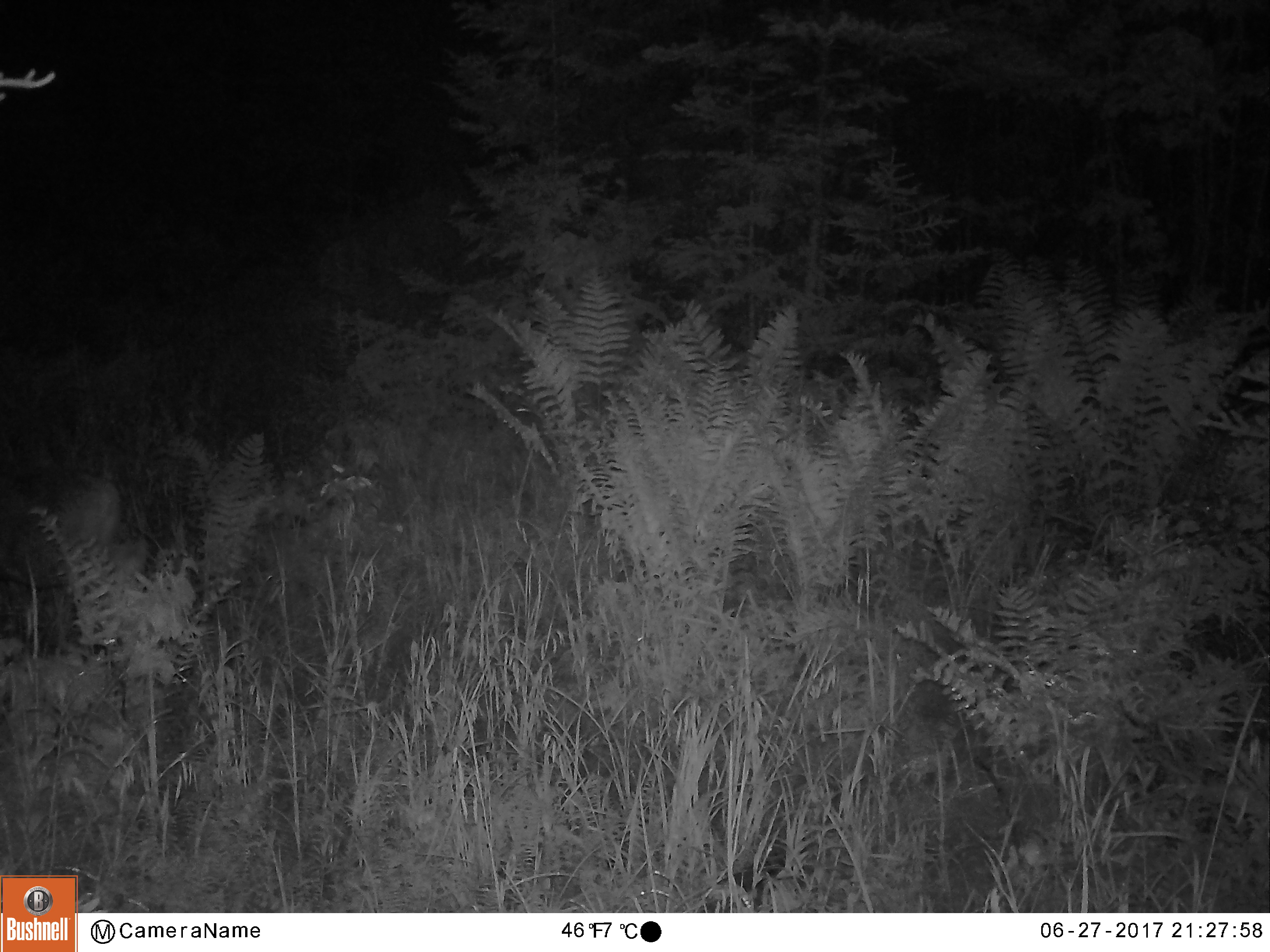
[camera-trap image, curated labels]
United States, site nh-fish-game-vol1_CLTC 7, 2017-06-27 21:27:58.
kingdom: Animalia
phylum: Chordata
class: Mammalia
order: Artiodactyla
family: Cervidae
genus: Alces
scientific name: Alces alces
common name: moose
Moose (Alces alces).